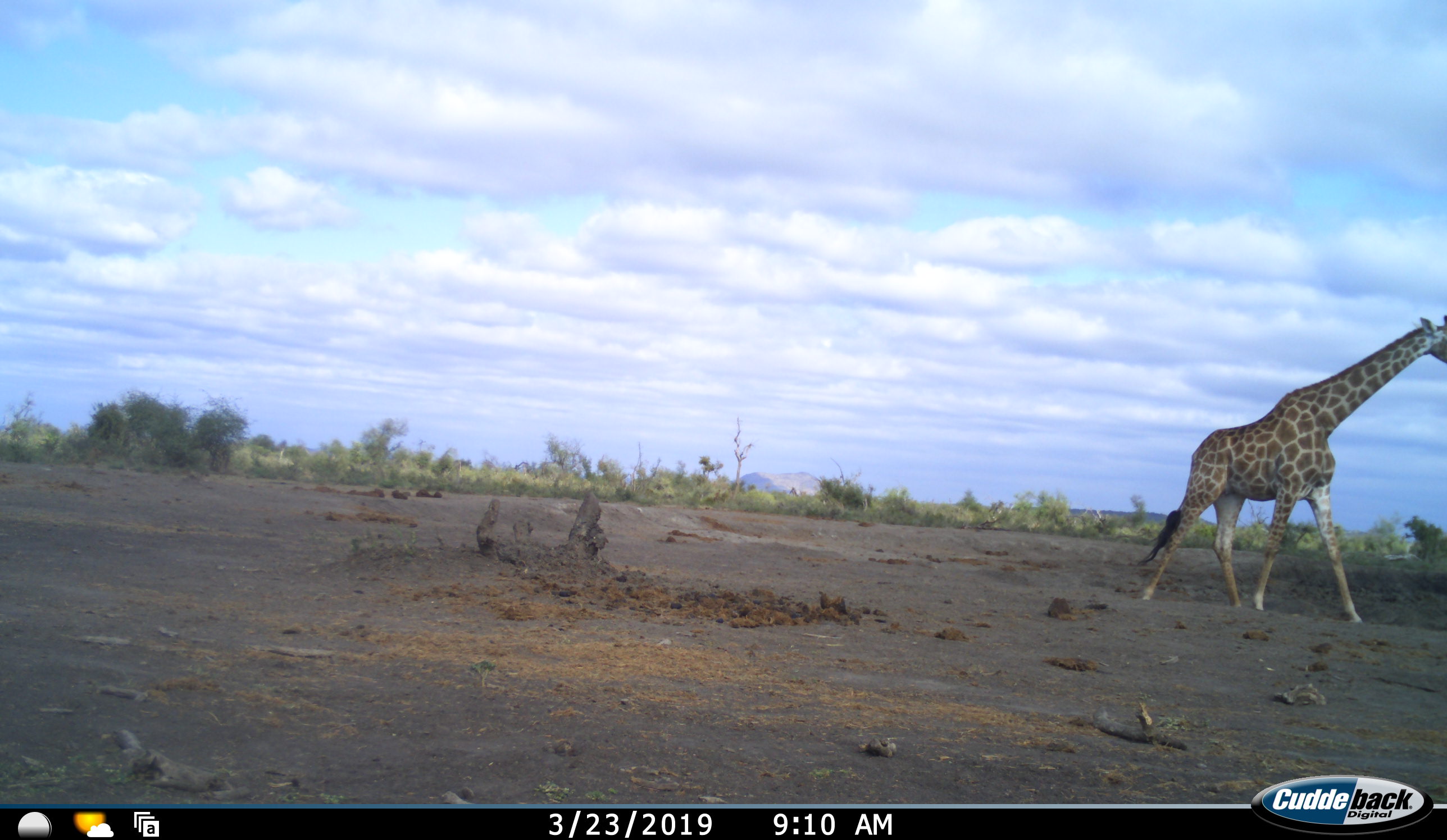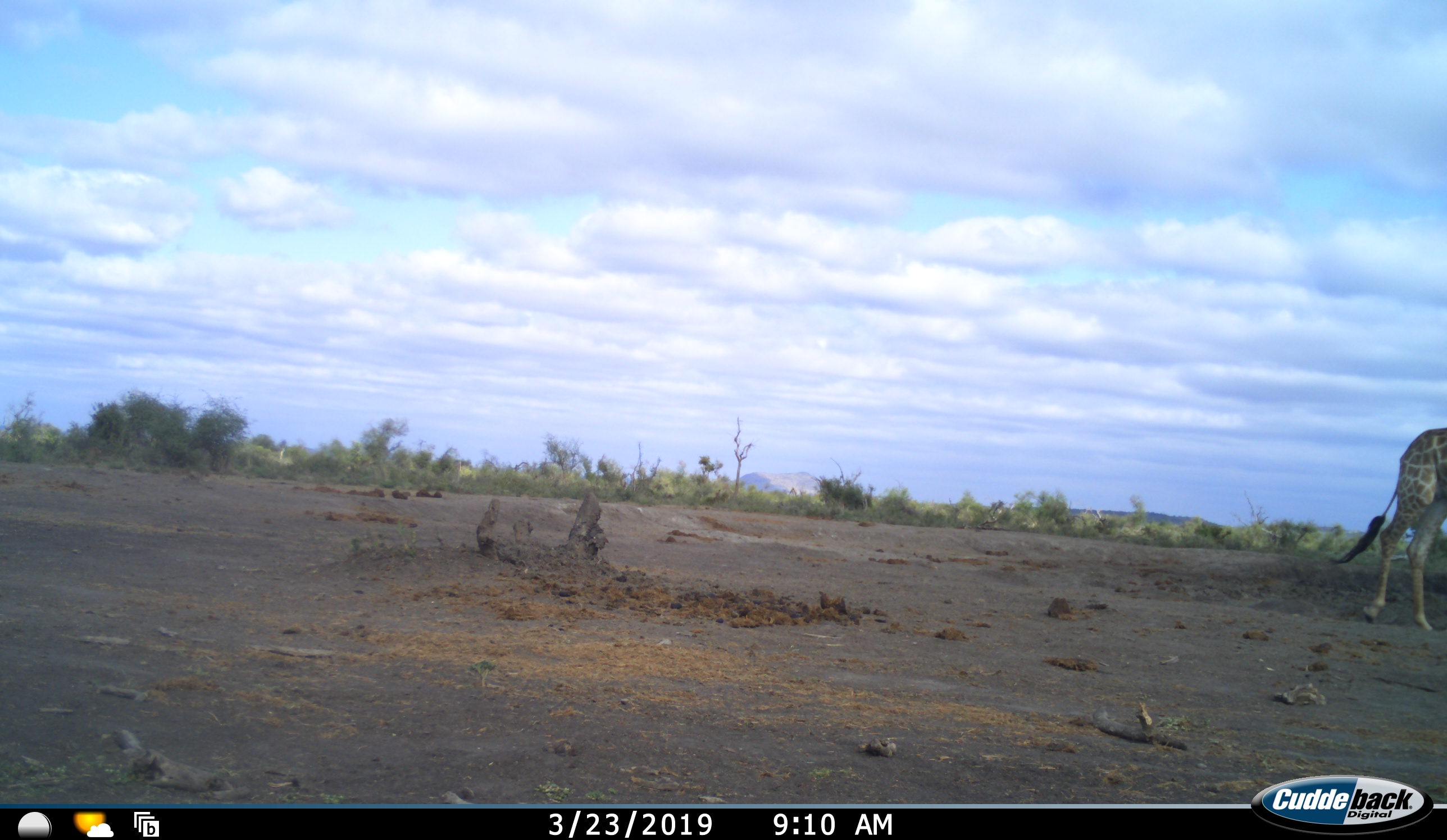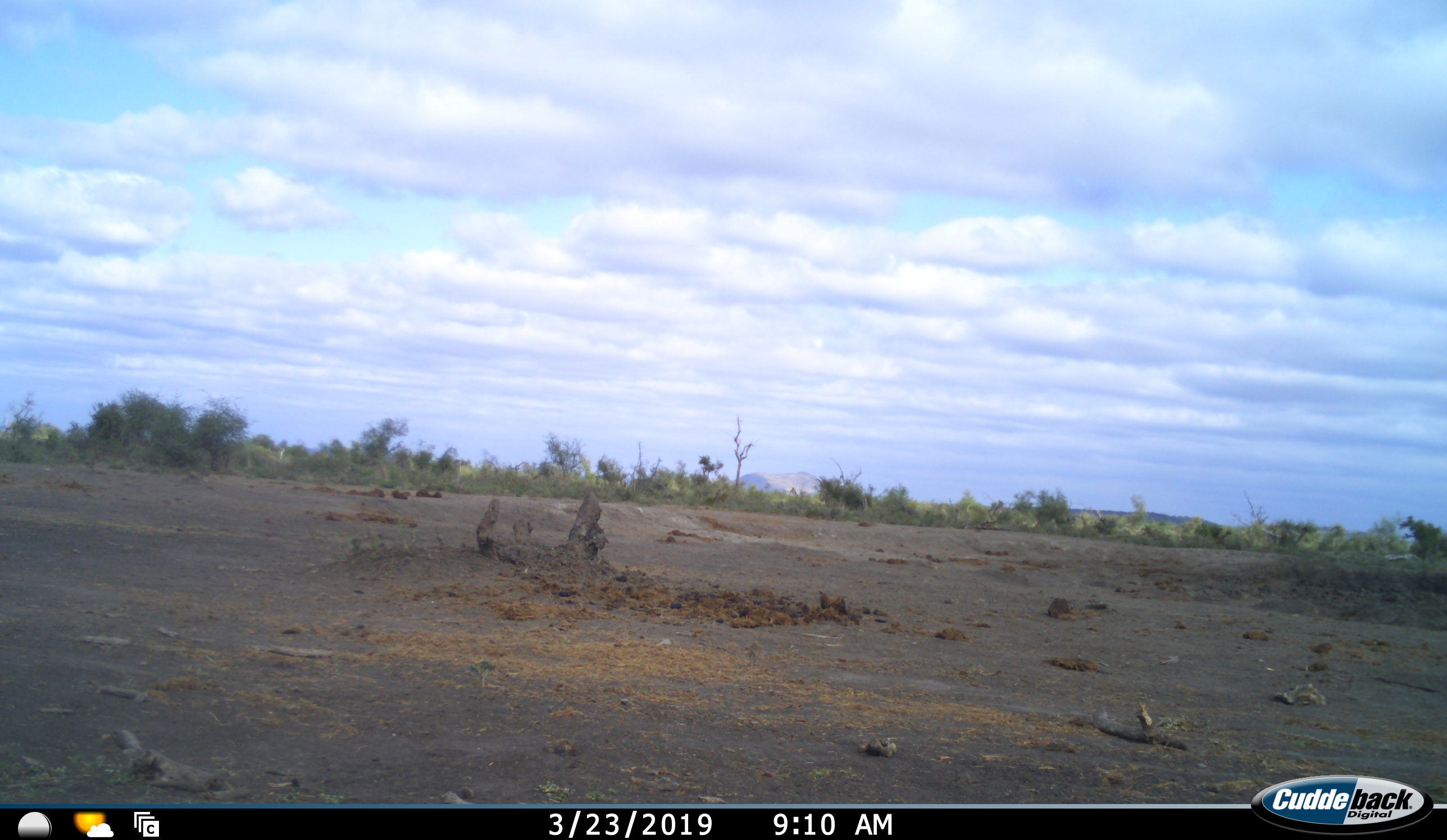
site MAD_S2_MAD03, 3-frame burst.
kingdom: Animalia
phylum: Chordata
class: Mammalia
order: Artiodactyla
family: Giraffidae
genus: Giraffa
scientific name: Giraffa camelopardalis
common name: giraffe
Giraffe (Giraffa camelopardalis), count 1. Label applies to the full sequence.